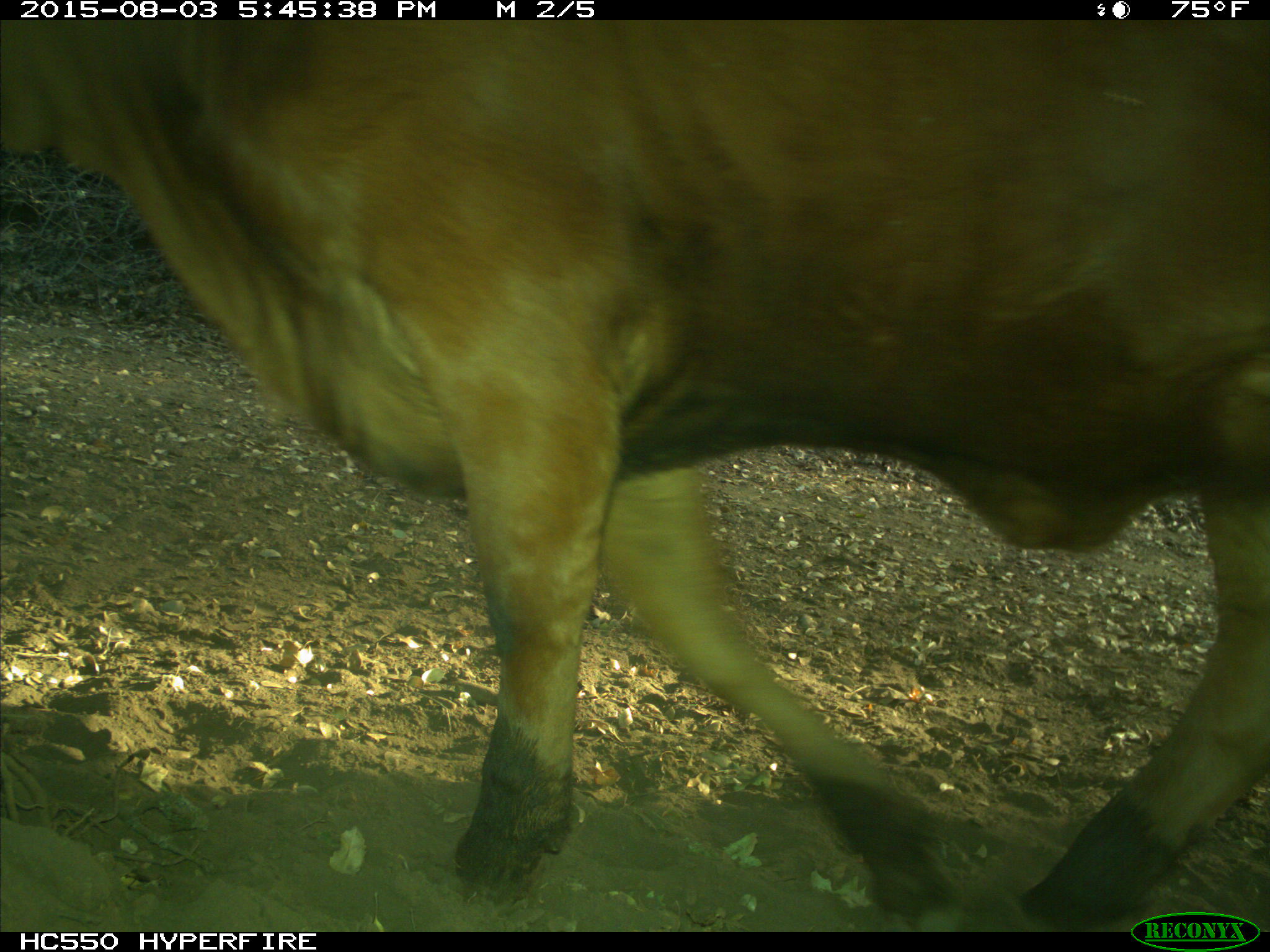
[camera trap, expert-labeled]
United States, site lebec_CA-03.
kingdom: Animalia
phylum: Chordata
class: Mammalia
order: Artiodactyla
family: Bovidae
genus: Bos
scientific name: Bos taurus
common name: domestic cow